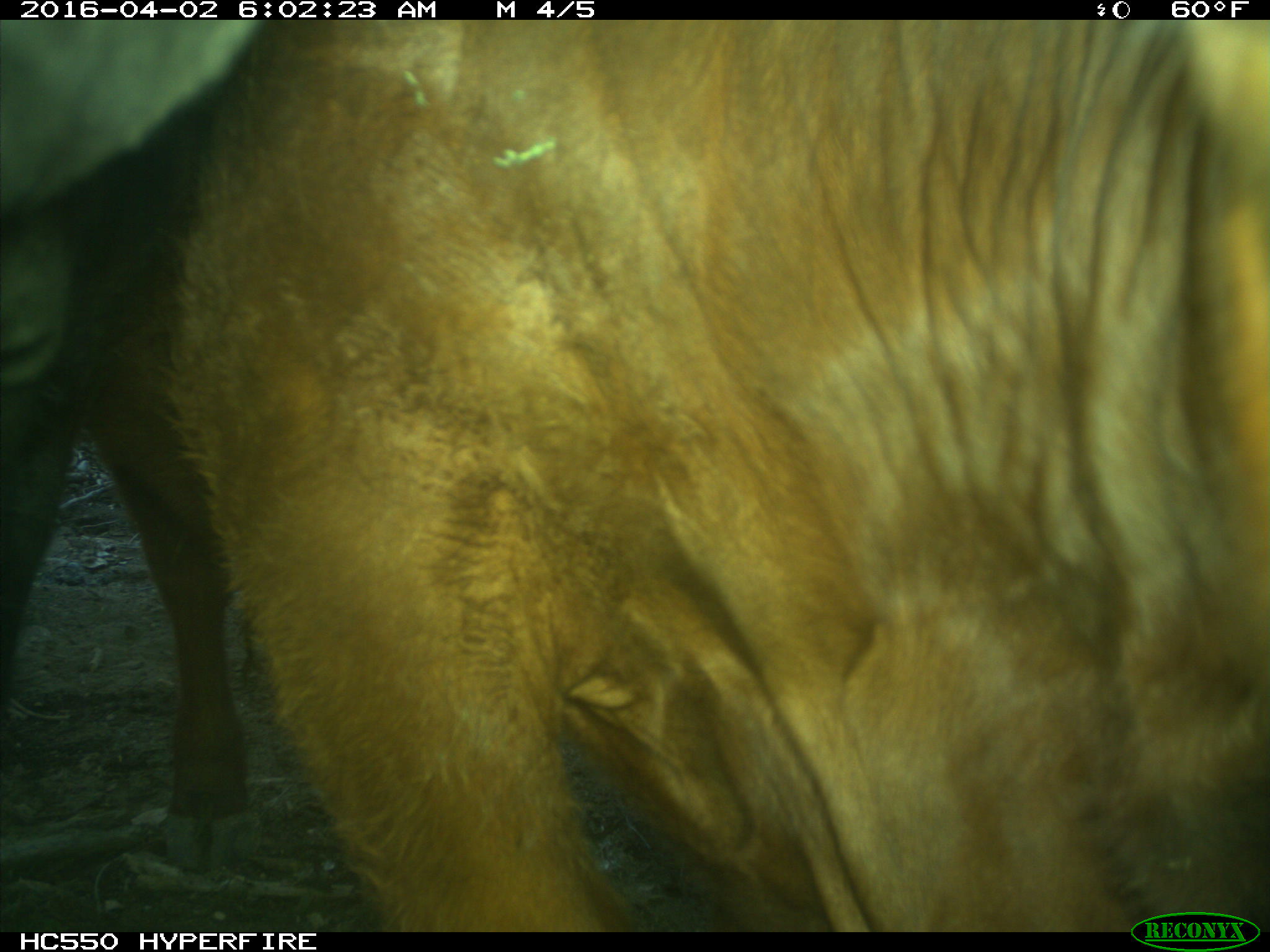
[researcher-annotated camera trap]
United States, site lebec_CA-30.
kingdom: Animalia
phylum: Chordata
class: Mammalia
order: Artiodactyla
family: Bovidae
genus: Bos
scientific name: Bos taurus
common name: domestic cow